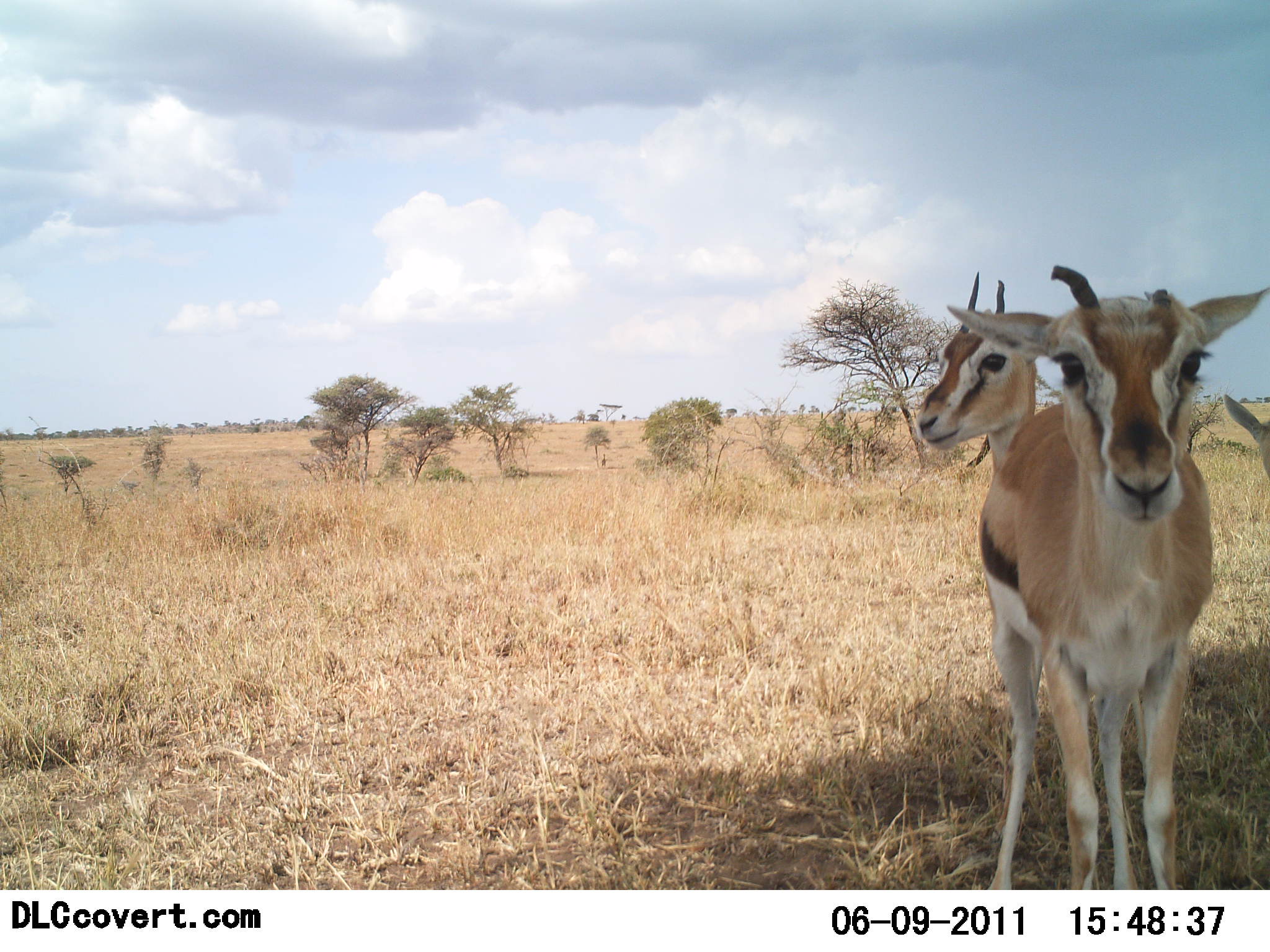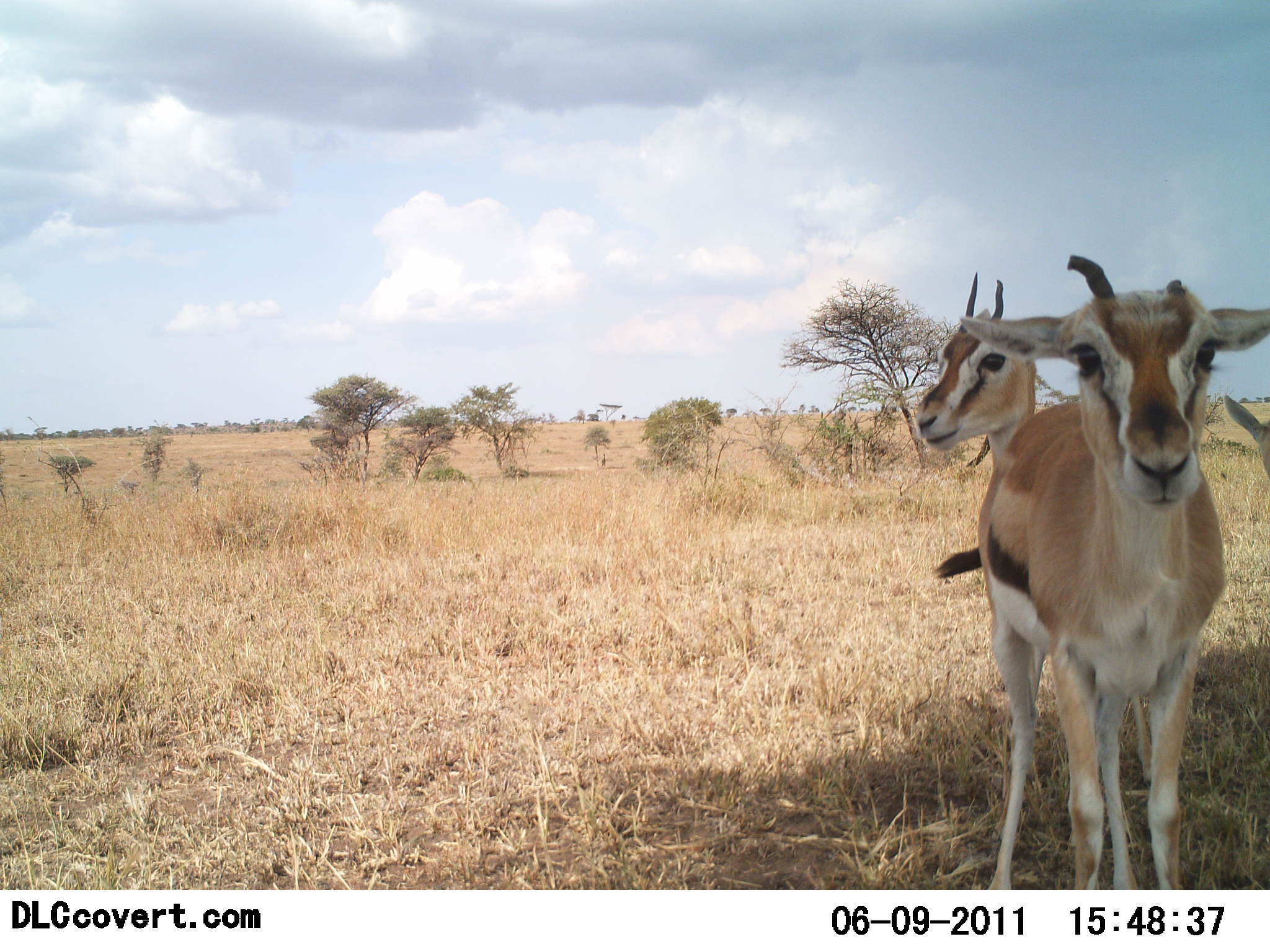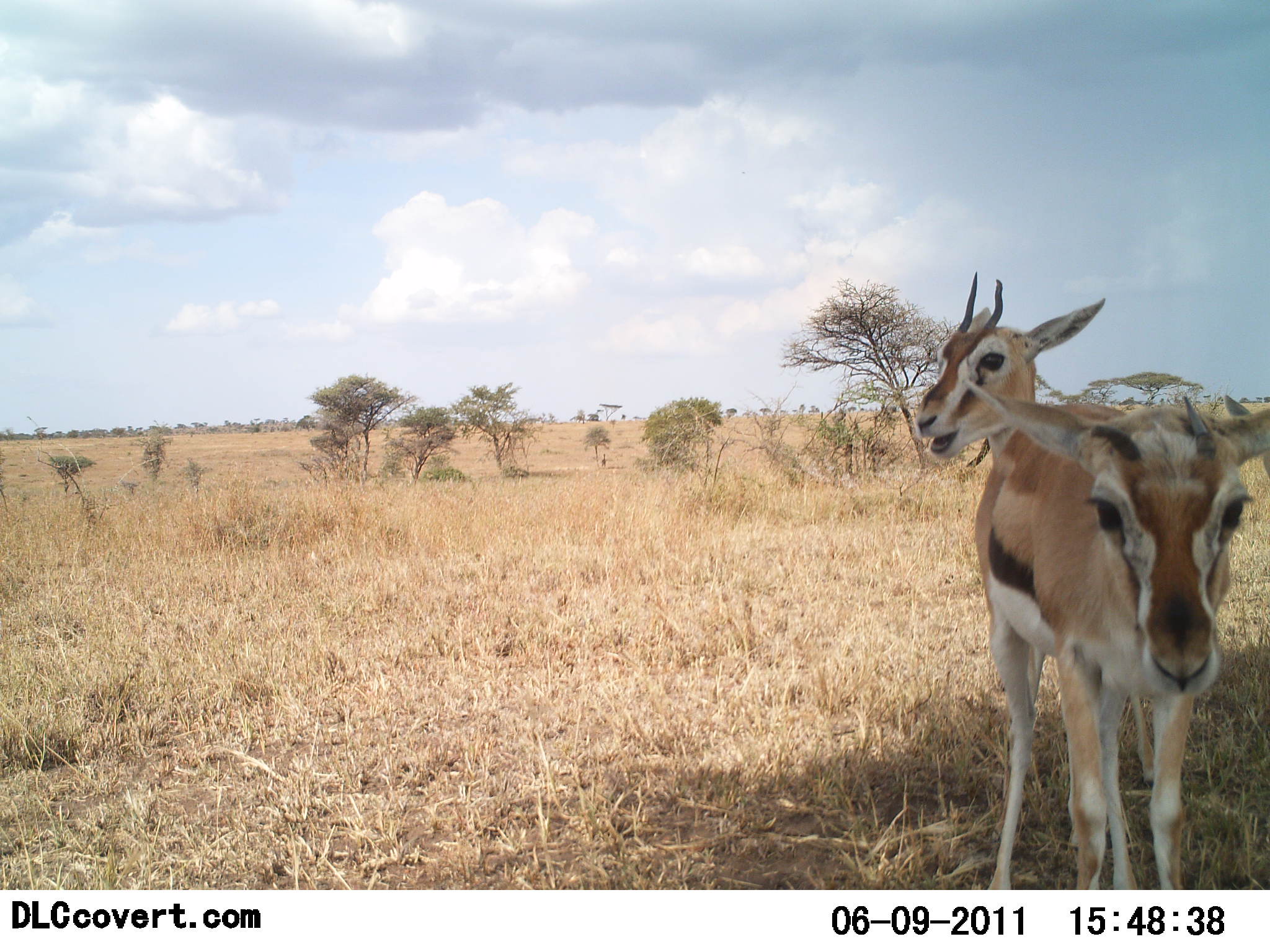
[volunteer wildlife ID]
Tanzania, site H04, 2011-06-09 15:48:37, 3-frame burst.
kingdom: Animalia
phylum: Chordata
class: Mammalia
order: Artiodactyla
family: Bovidae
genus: Eudorcas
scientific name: Eudorcas thomsonii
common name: thomson's gazelle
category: gazellethomsons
Gazellethomsons (thomson's gazelle) (Eudorcas thomsonii), count 3. Behavior (volunteer vote fractions): standing 90%, resting 0%, moving 0%, interacting 0%. Young present (vote fraction): 0%. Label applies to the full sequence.